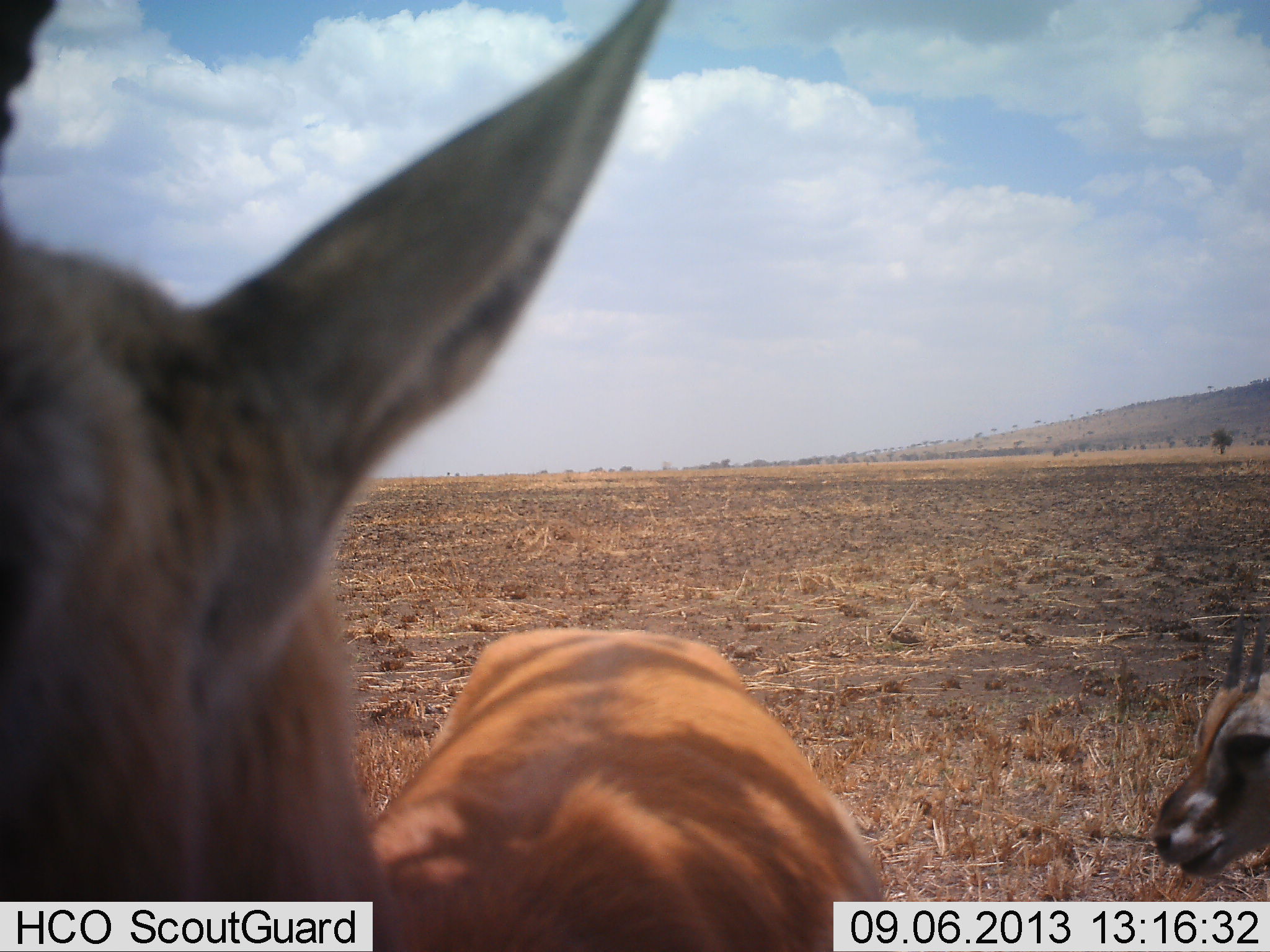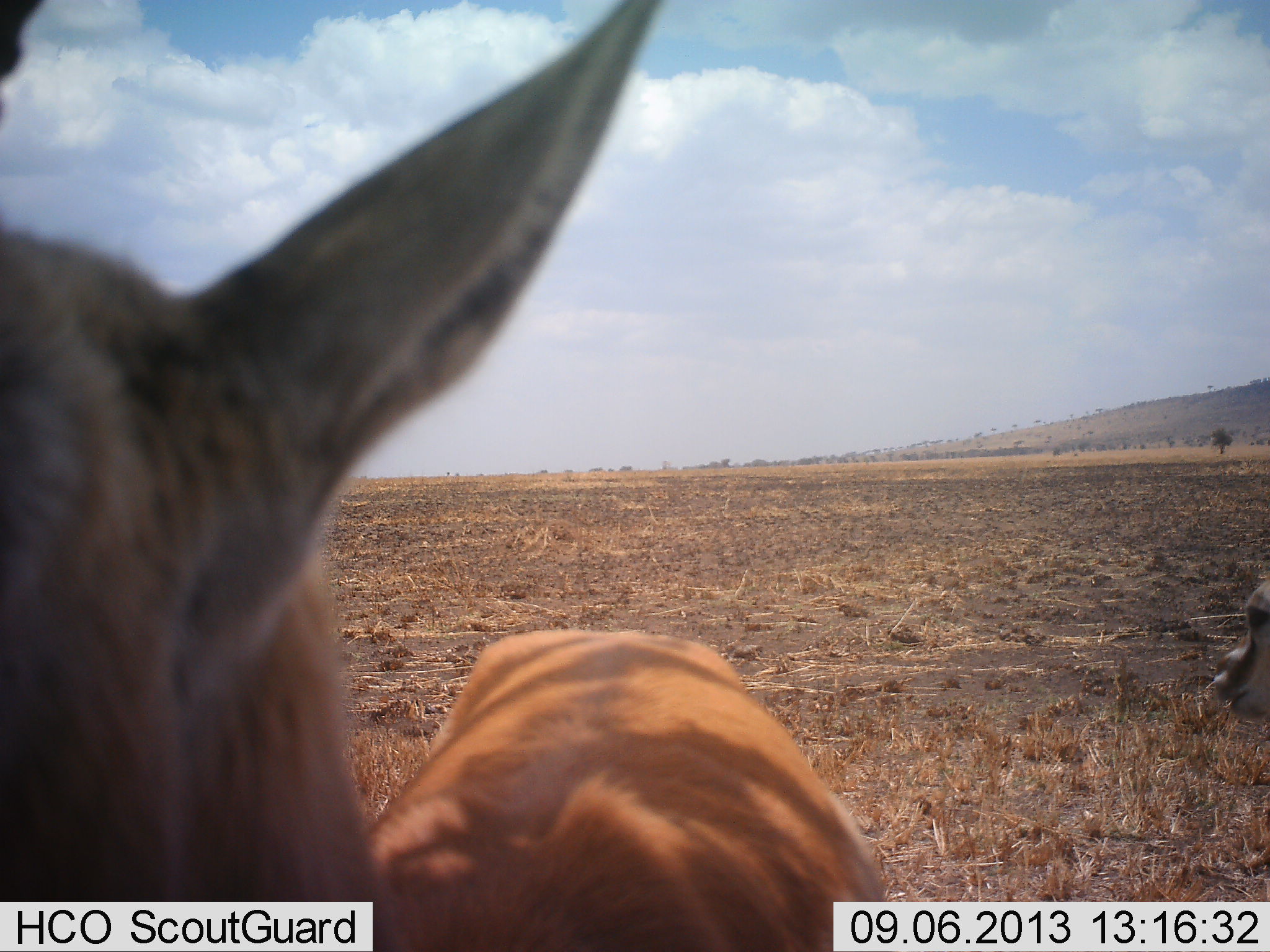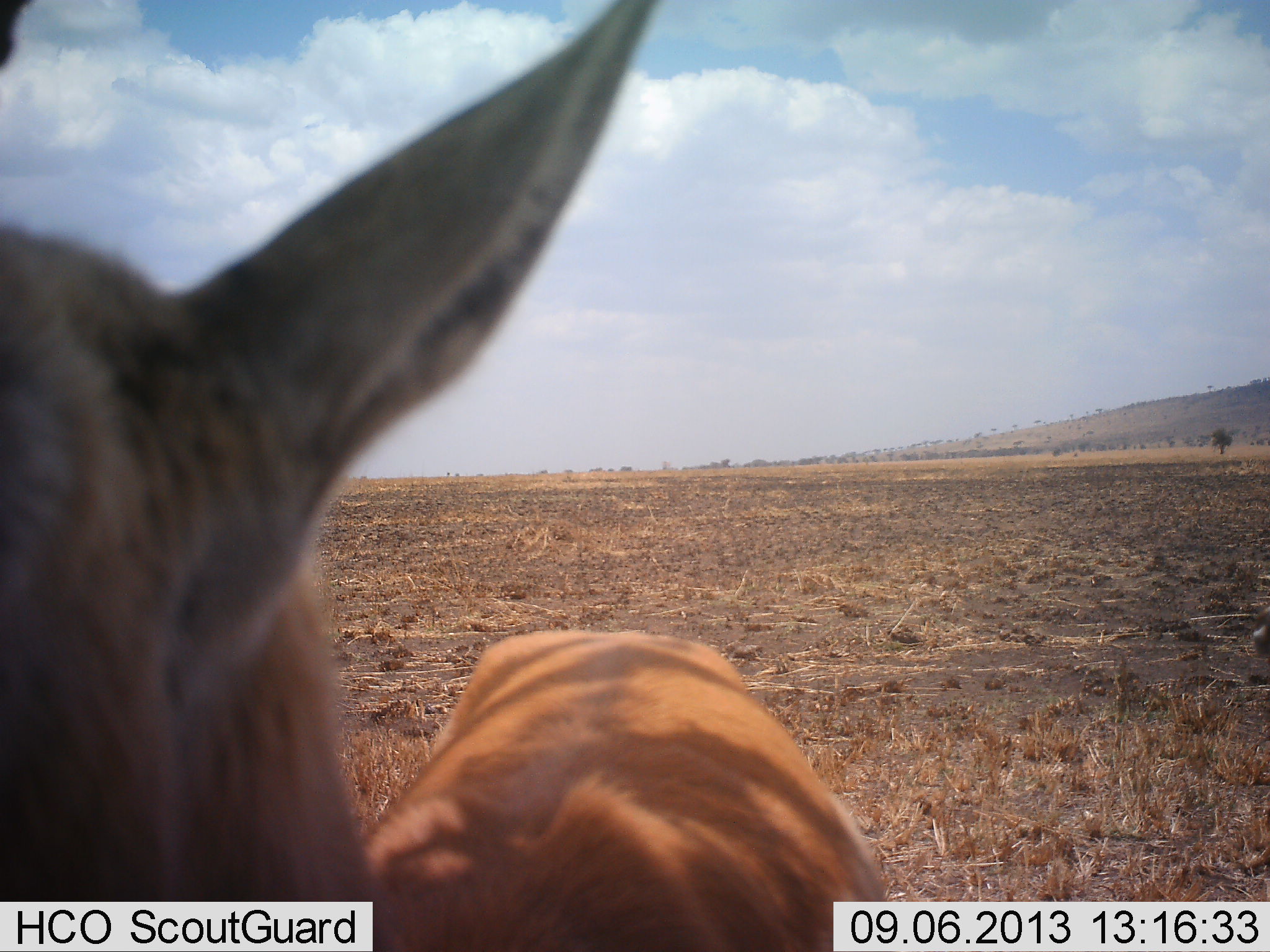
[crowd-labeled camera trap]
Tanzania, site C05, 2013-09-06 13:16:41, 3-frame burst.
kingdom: Animalia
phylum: Chordata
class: Mammalia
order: Artiodactyla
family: Bovidae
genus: Eudorcas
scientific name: Eudorcas thomsonii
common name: thomson's gazelle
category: gazellethomsons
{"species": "gazellethomsons (thomson's gazelle) (Eudorcas thomsonii)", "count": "2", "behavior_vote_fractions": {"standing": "100%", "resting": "0%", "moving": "20%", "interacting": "0%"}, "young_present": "30%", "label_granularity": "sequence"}